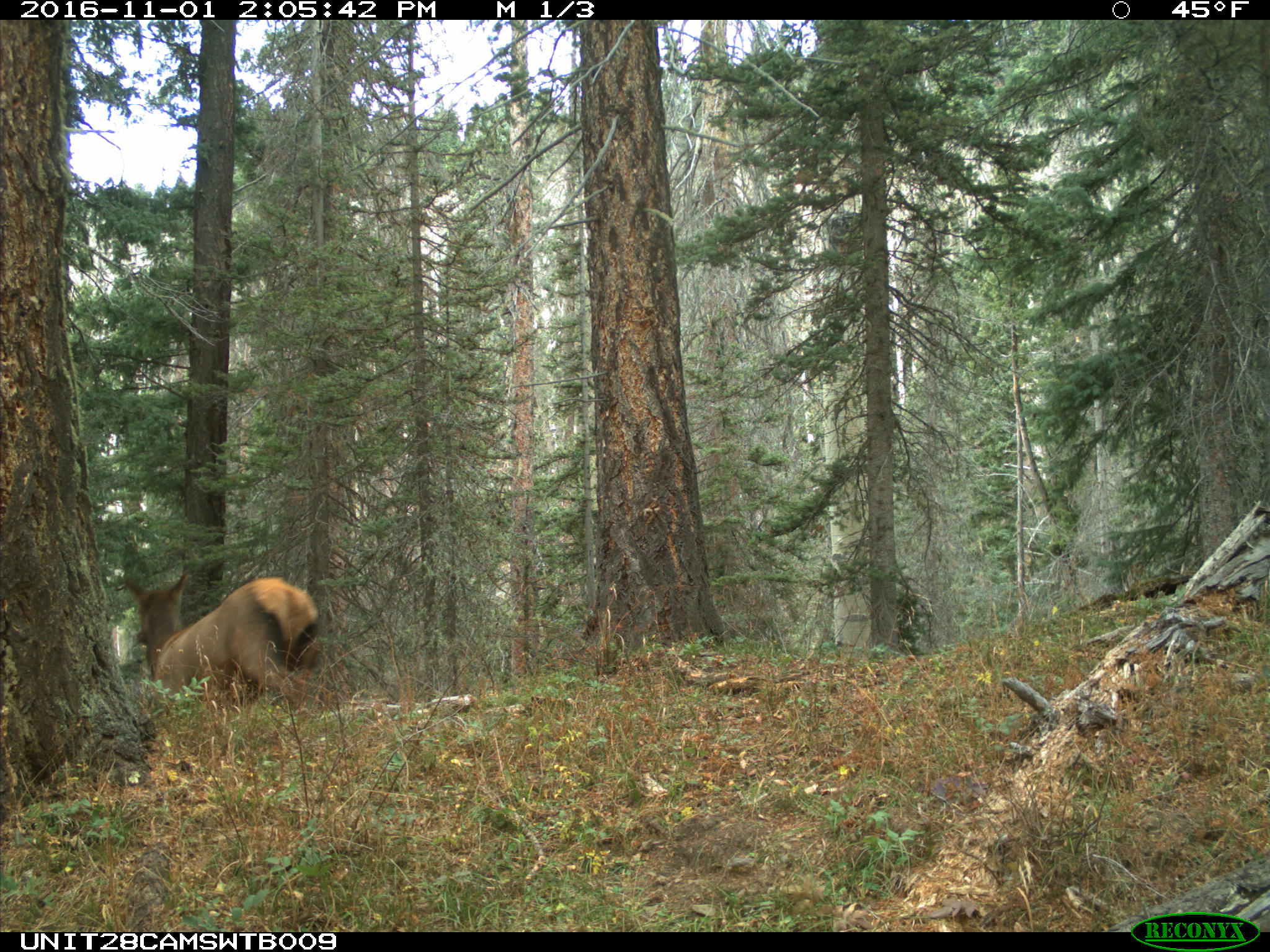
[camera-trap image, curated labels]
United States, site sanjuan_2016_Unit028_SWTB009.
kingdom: Animalia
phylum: Chordata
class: Mammalia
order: Artiodactyla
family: Cervidae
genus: Cervus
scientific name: Cervus elaphus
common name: red deer